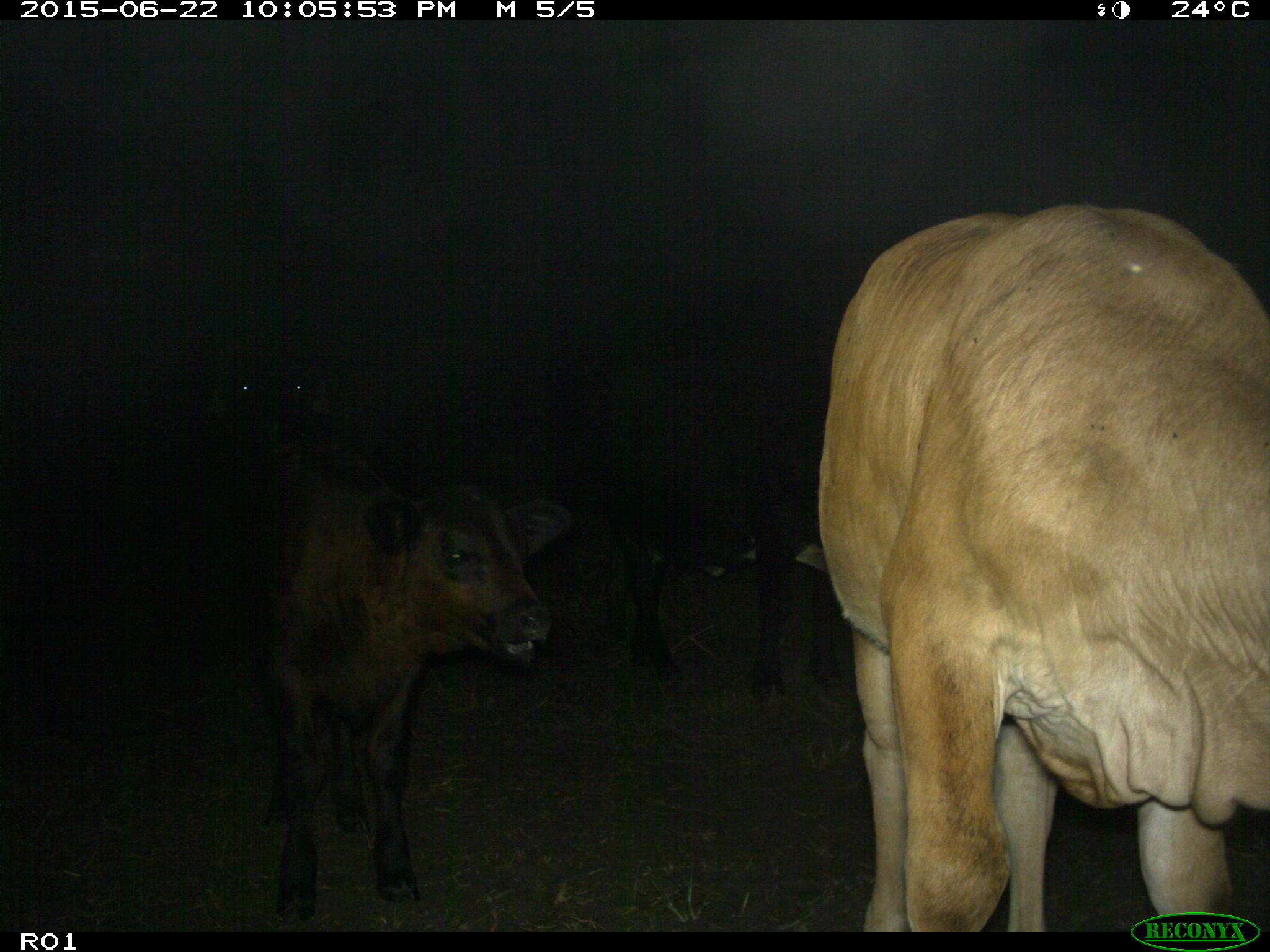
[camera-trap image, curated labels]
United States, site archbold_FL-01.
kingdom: Animalia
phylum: Chordata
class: Mammalia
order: Artiodactyla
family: Bovidae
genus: Bos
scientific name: Bos taurus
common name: domestic cow